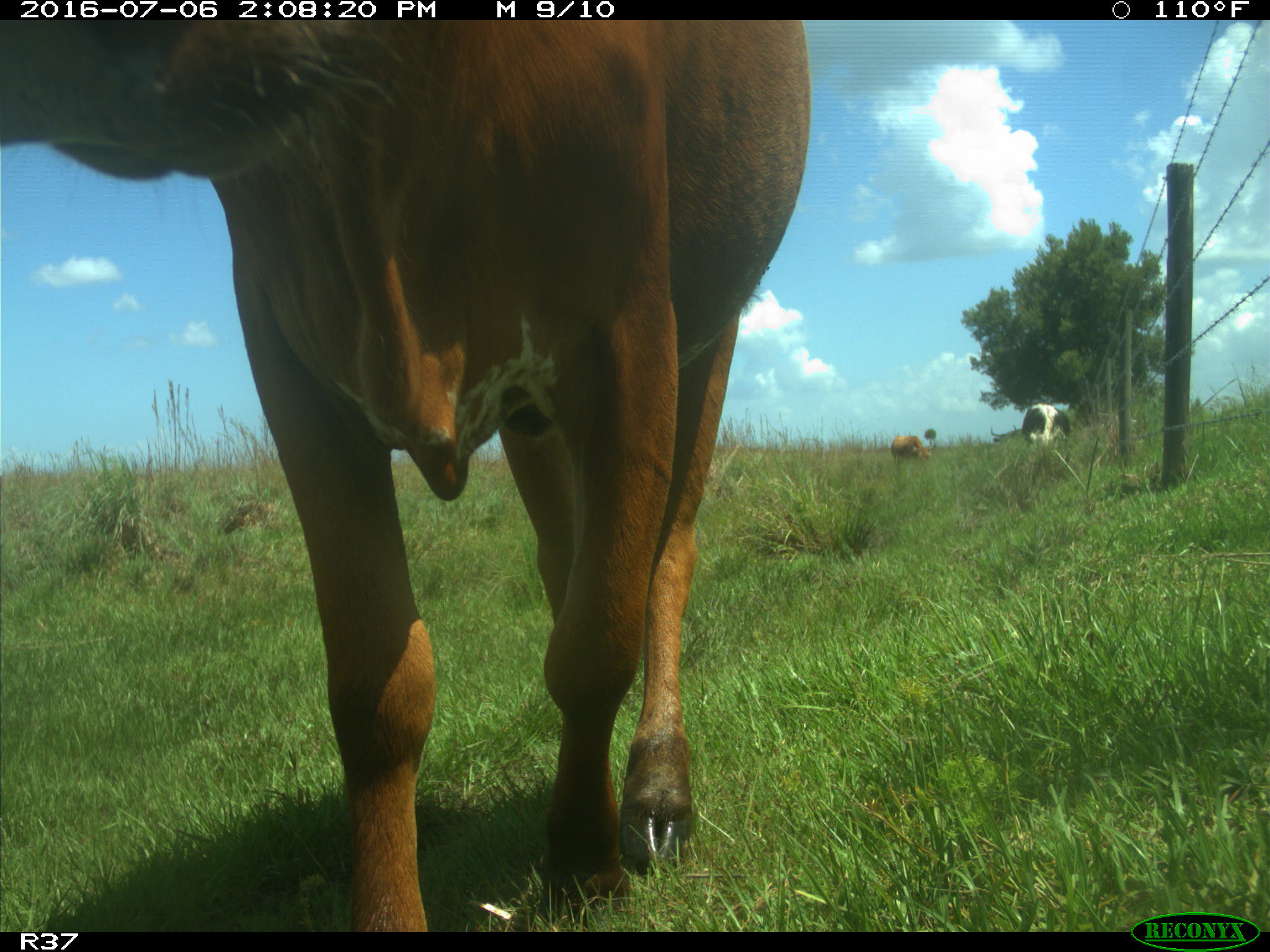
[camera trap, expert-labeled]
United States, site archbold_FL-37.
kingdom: Animalia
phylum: Chordata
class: Mammalia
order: Artiodactyla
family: Bovidae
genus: Bos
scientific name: Bos taurus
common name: domestic cow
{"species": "Bos taurus (domestic cow)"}